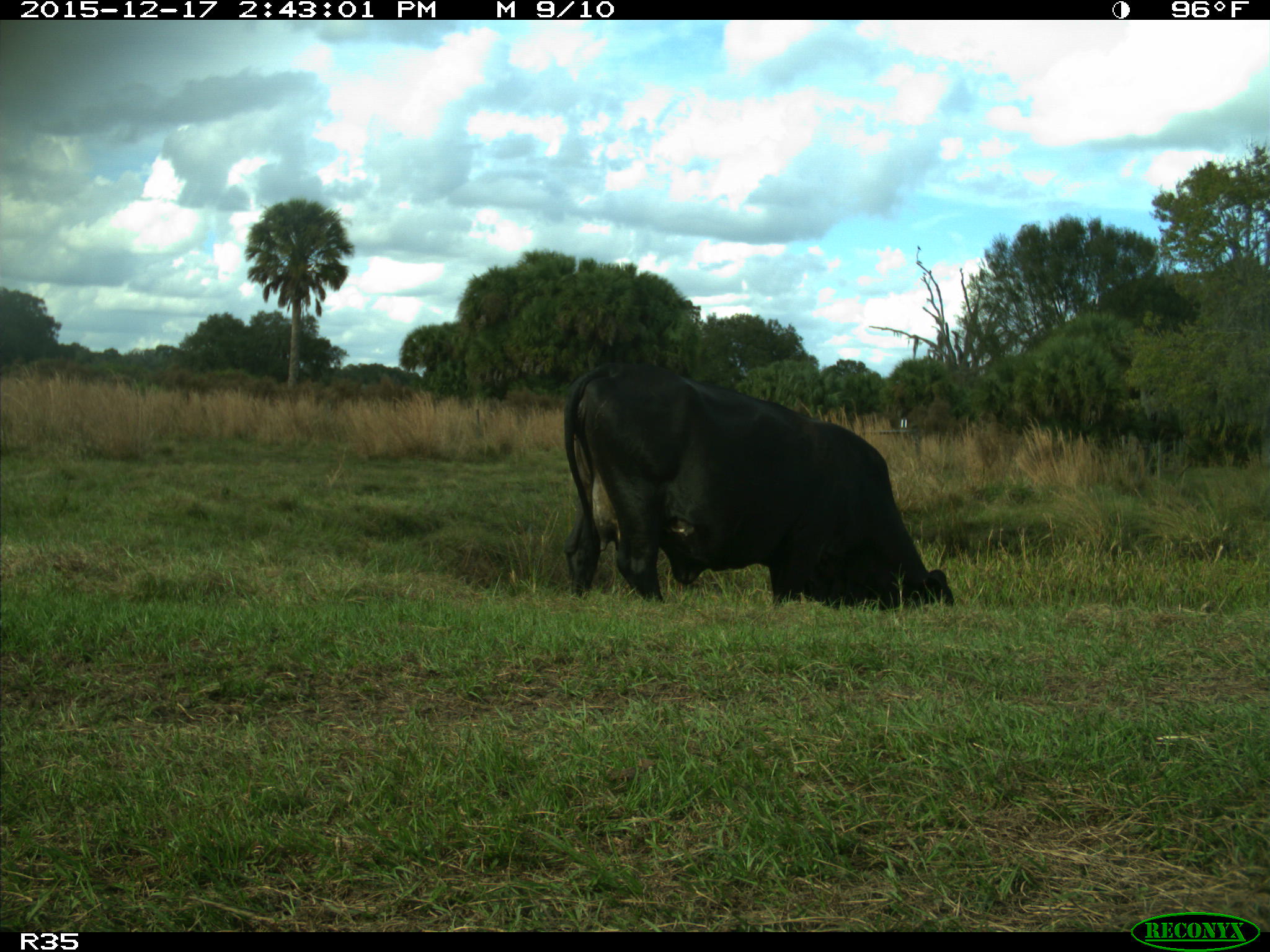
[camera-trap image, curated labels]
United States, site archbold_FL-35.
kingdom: Animalia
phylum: Chordata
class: Mammalia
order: Artiodactyla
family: Bovidae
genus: Bos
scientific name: Bos taurus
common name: domestic cow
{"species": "Bos taurus (domestic cow)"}